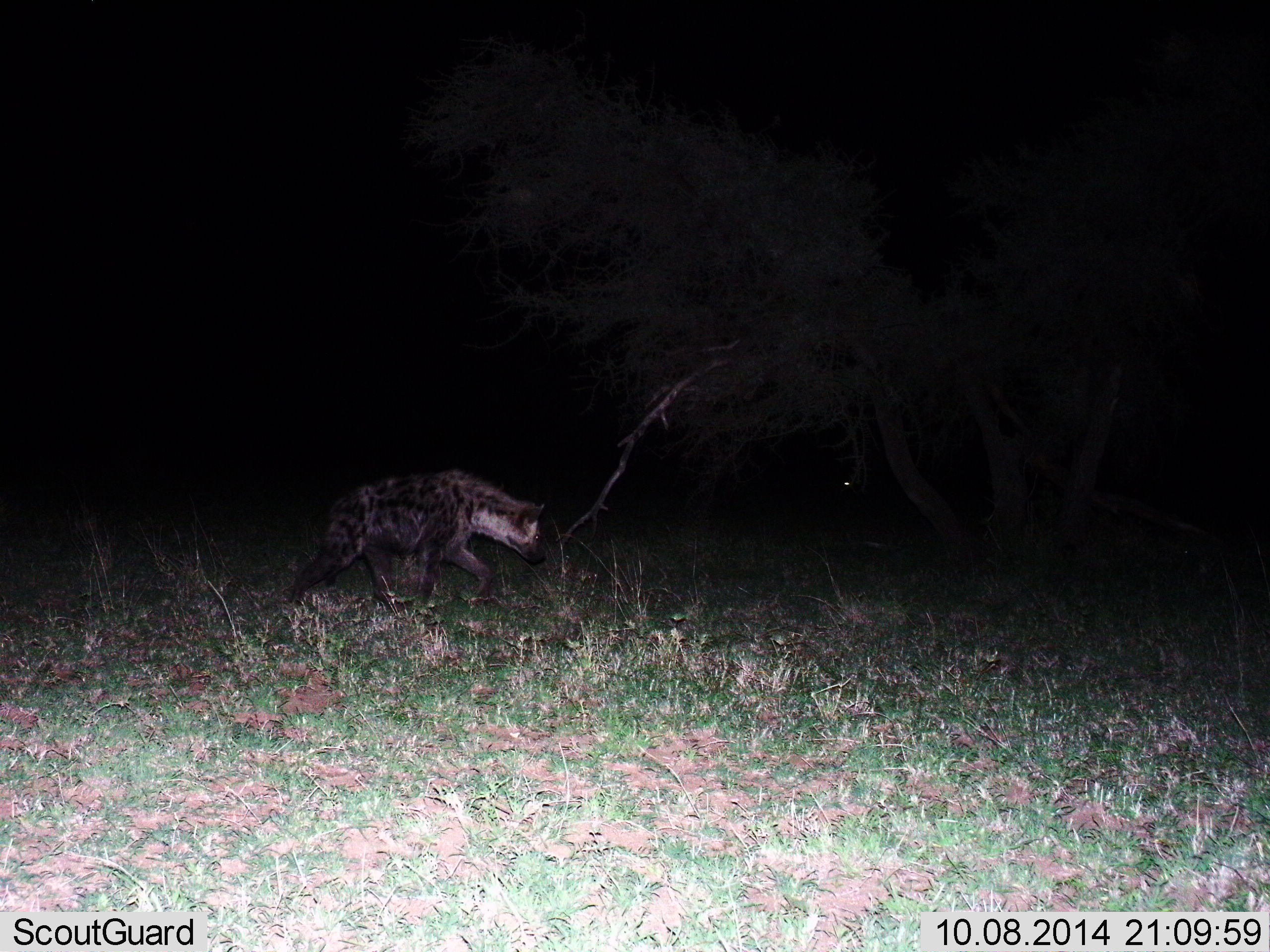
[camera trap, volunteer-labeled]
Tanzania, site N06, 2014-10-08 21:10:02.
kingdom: Animalia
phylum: Chordata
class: Mammalia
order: Carnivora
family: Hyaenidae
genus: Crocuta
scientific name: Crocuta crocuta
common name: spotted hyena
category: hyenaspotted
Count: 1.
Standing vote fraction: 30%.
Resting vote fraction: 0%.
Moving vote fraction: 70%.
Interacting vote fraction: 0%.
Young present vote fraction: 0%.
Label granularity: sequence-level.